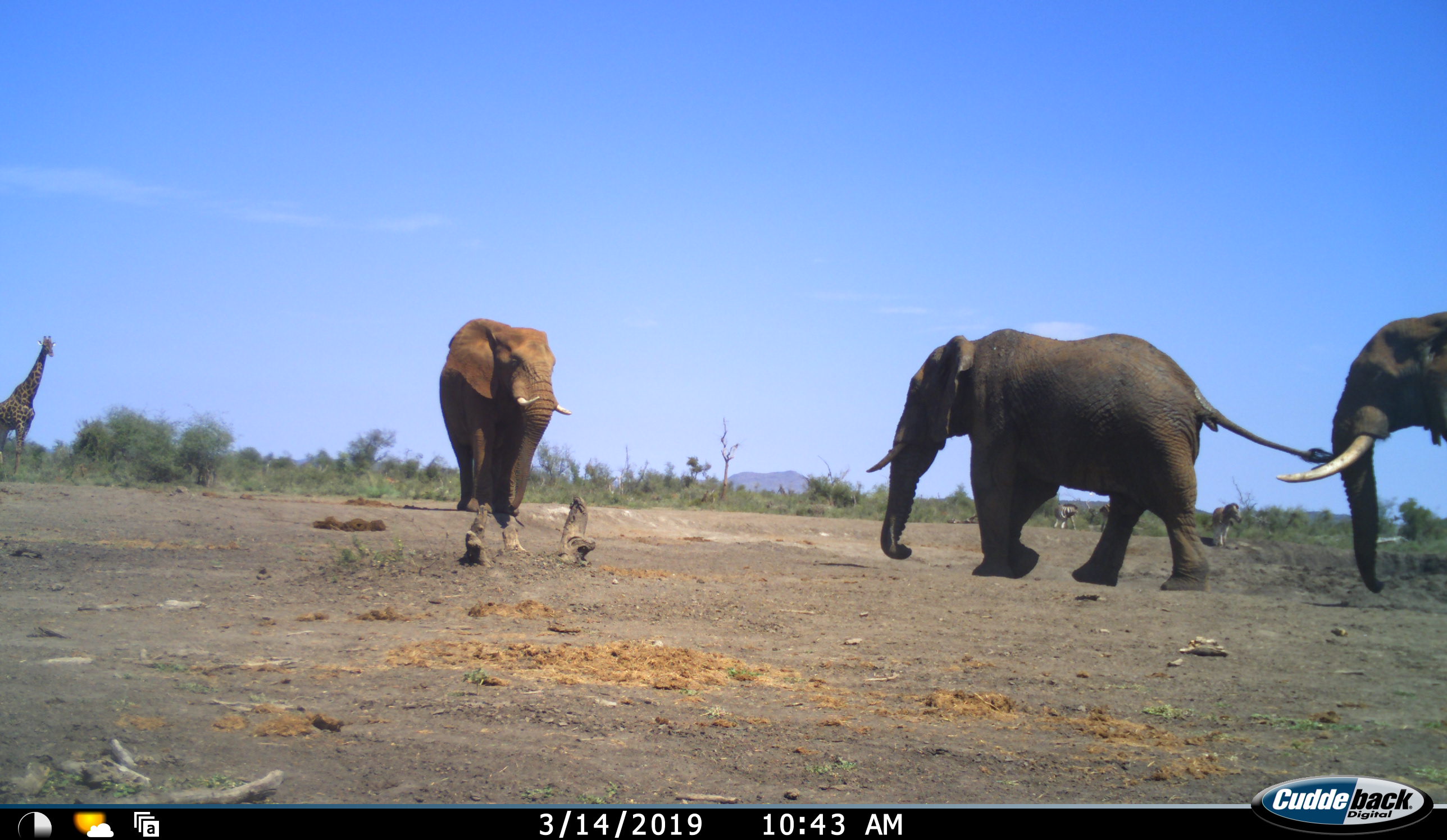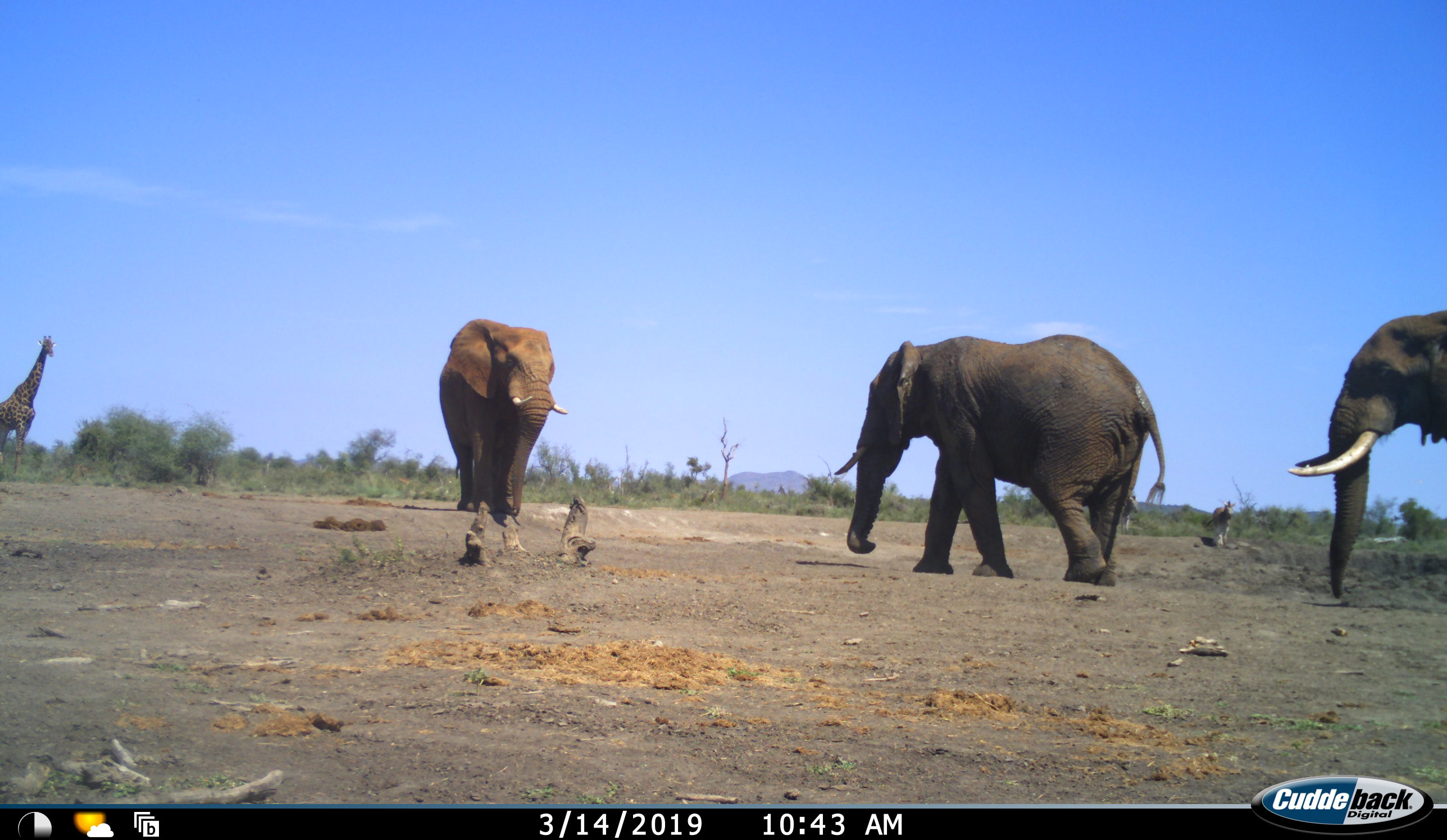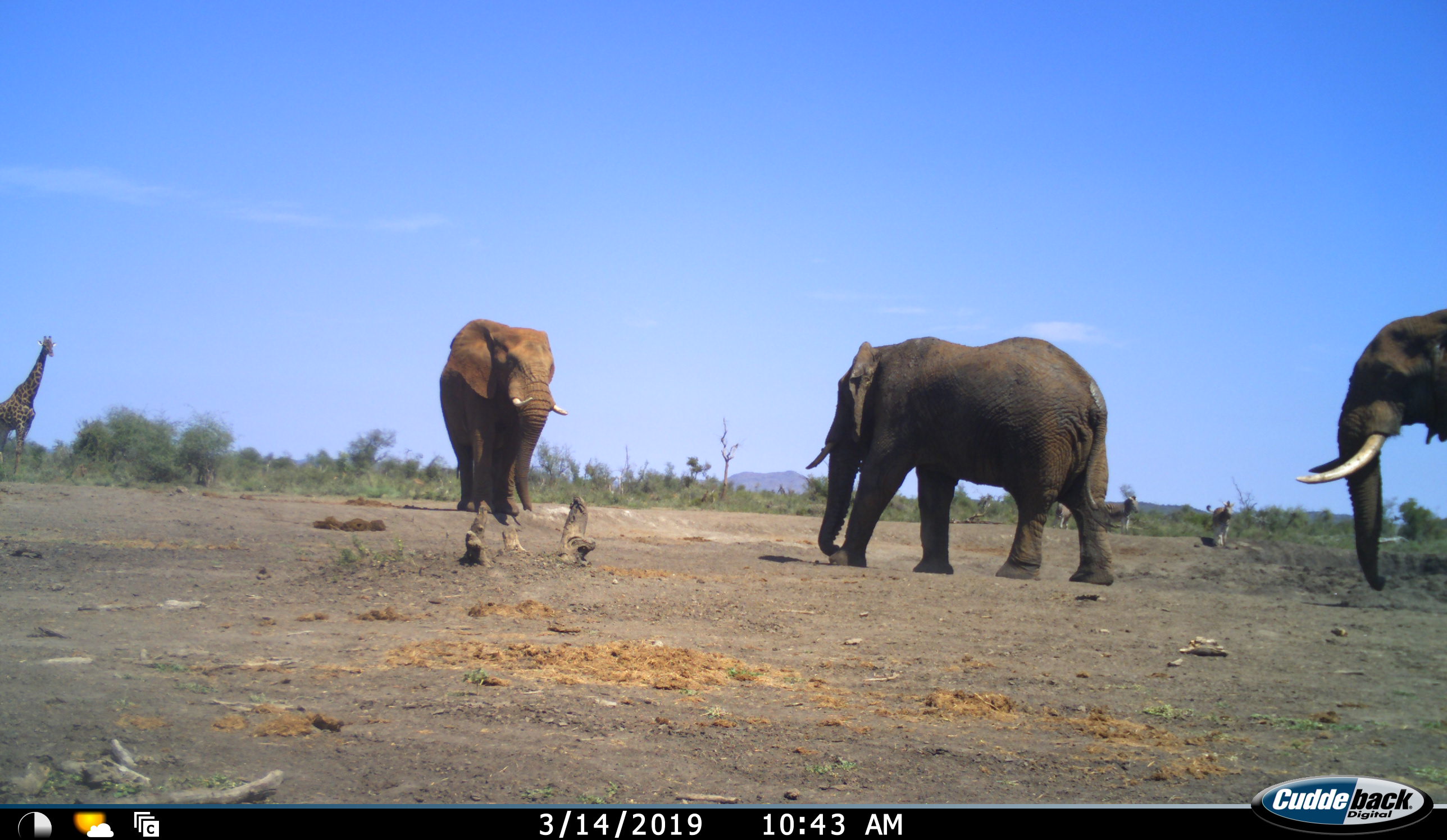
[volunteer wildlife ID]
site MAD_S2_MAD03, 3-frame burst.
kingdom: Animalia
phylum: Chordata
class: Mammalia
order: Proboscidea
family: Elephantidae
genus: Loxodonta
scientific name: Loxodonta africana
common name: african bush elephant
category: elephant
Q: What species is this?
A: Elephant (african bush elephant) (Loxodonta africana).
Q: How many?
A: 3.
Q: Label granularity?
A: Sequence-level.